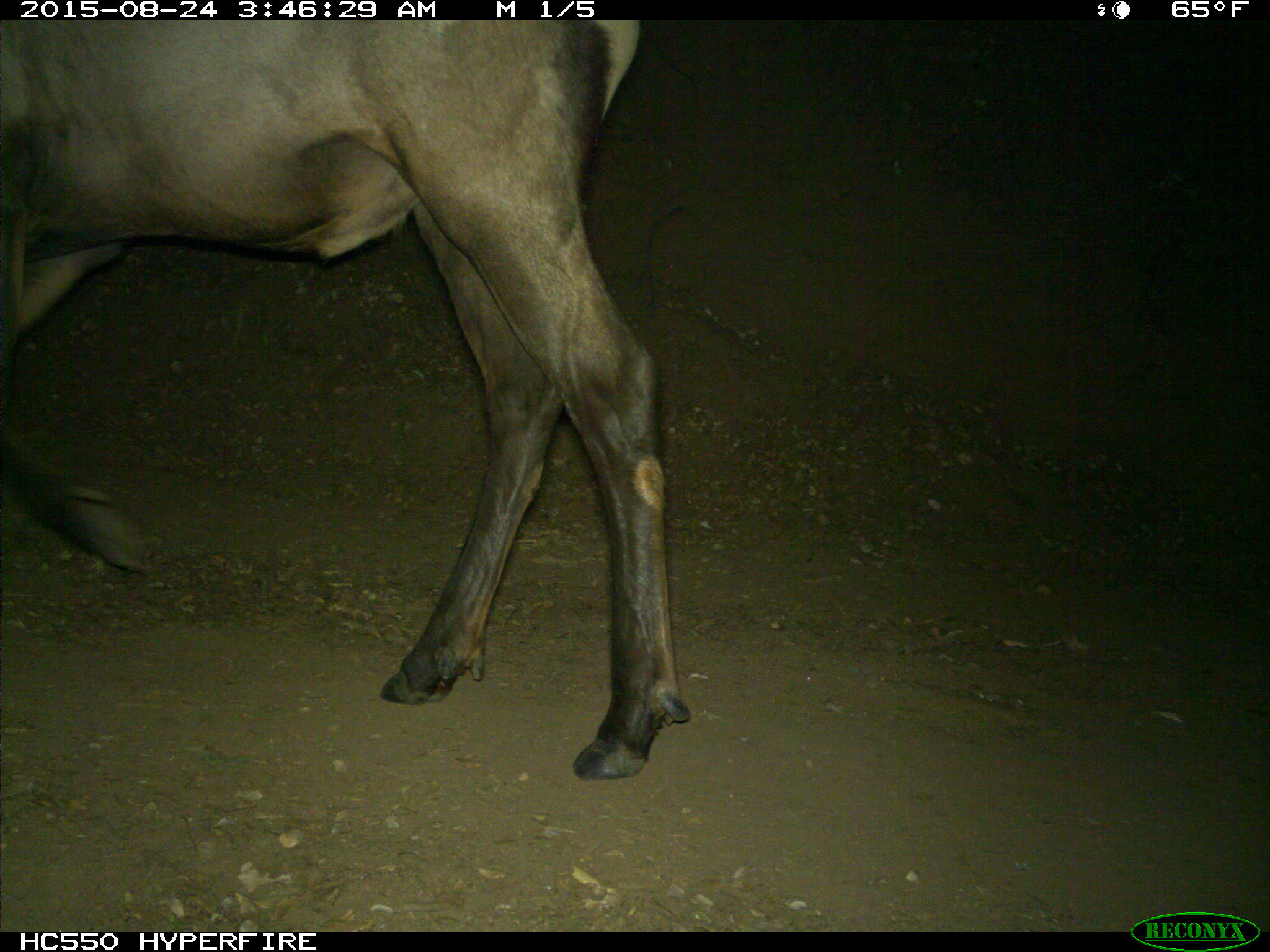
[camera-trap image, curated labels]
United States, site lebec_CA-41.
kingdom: Animalia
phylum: Chordata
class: Mammalia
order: Artiodactyla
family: Cervidae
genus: Cervus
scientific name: Cervus canadensis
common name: elk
Cervus canadensis (elk).